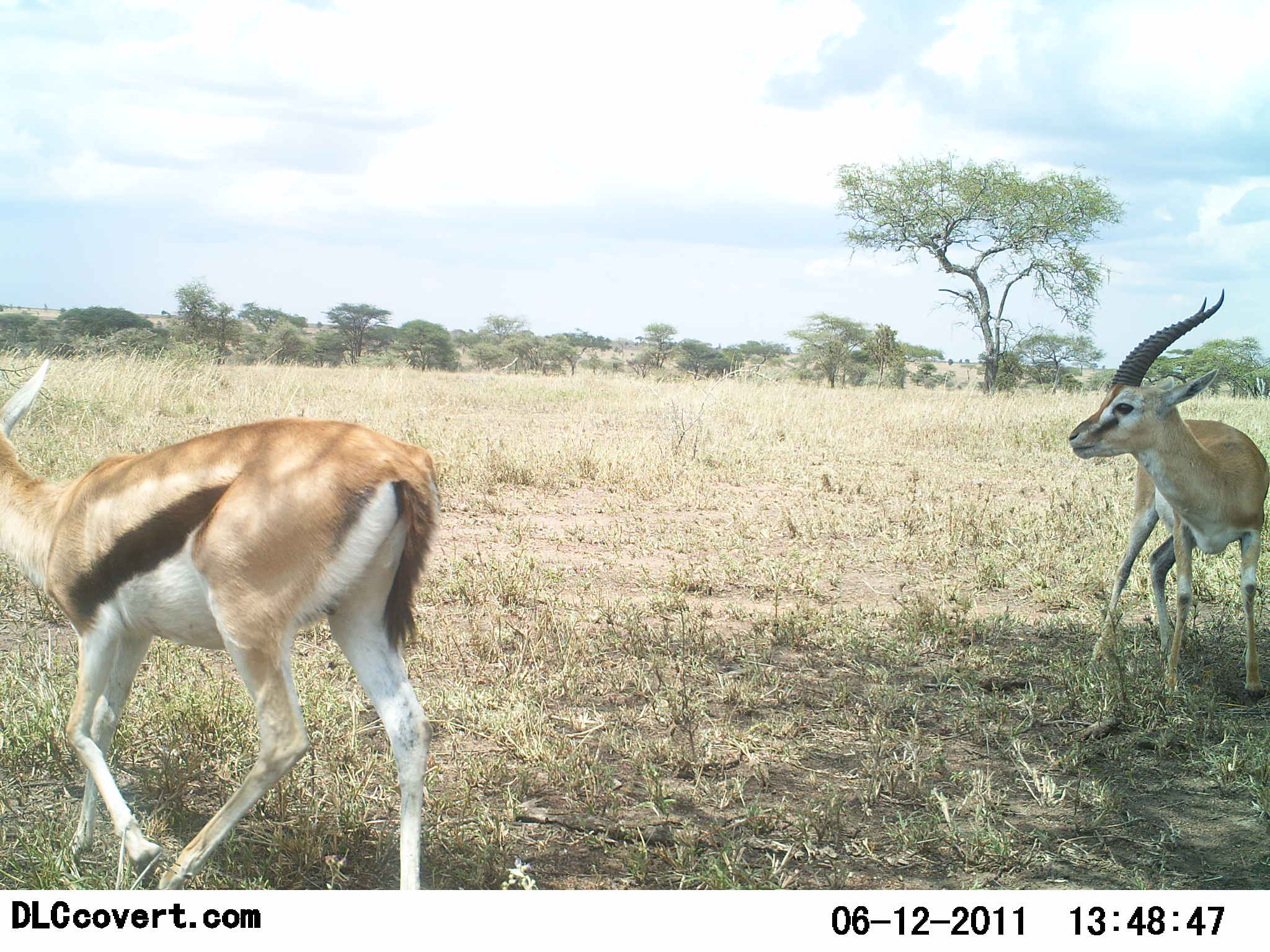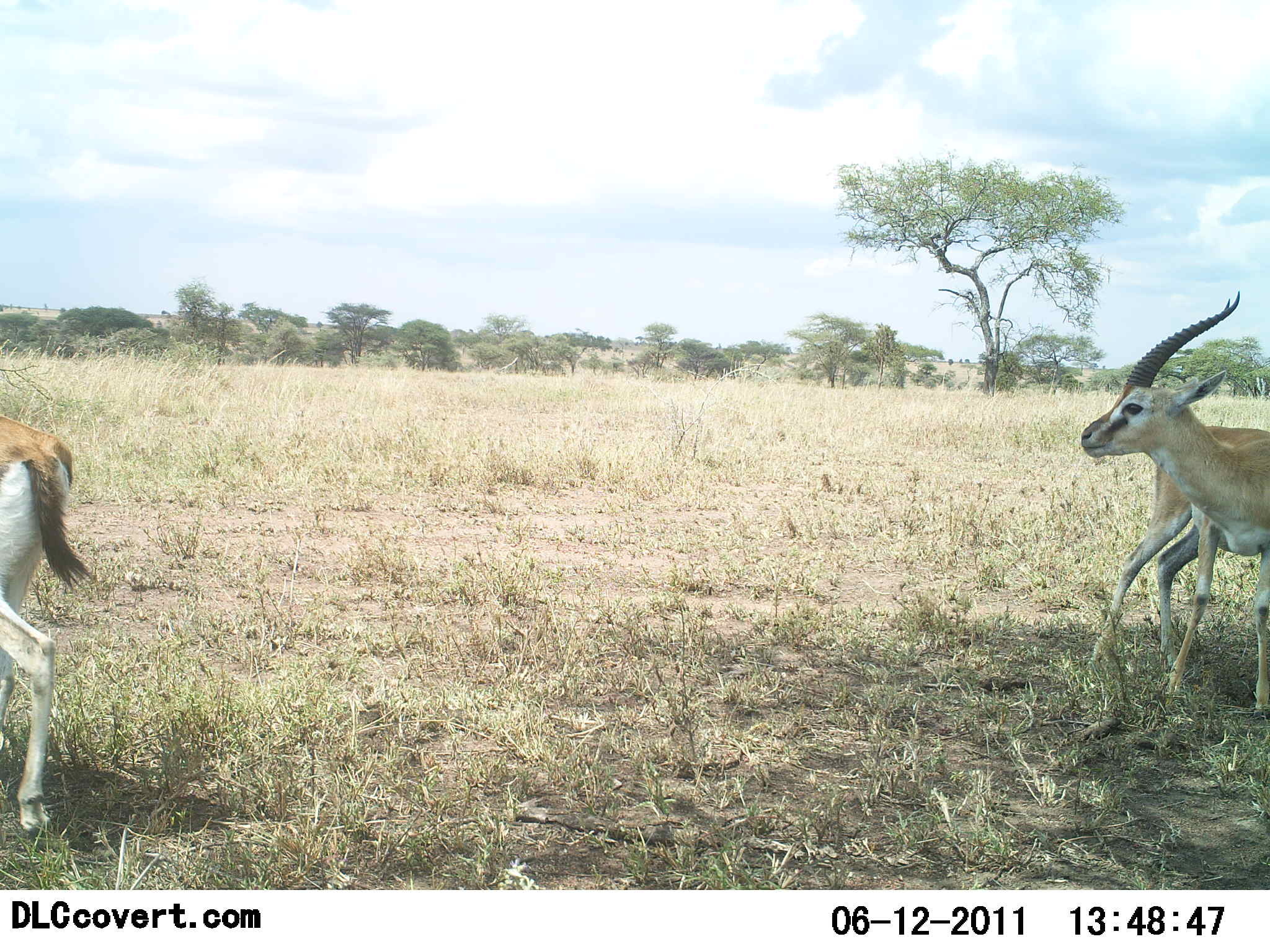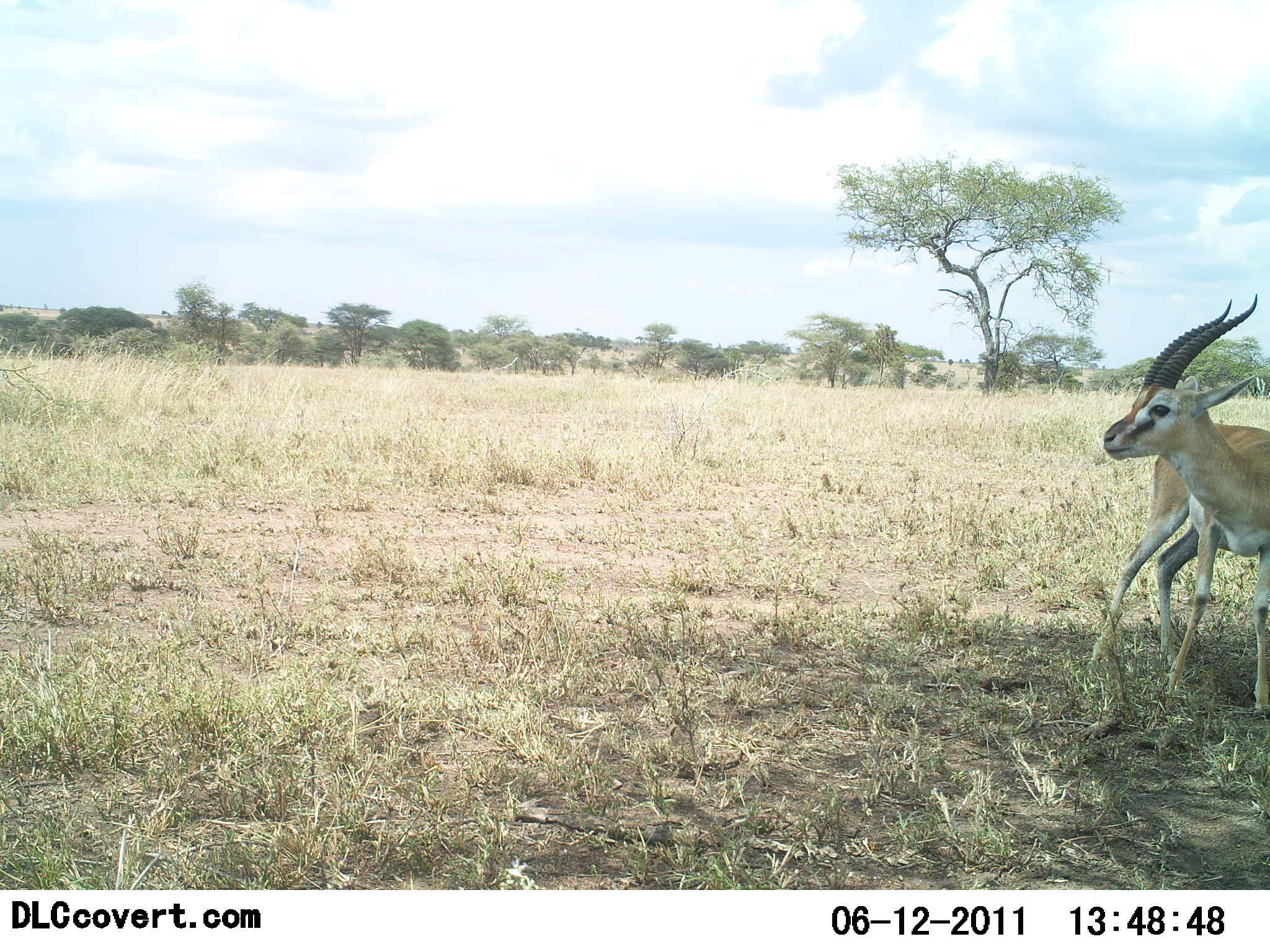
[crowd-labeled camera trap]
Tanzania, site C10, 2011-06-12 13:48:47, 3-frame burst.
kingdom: Animalia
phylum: Chordata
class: Mammalia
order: Artiodactyla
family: Bovidae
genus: Eudorcas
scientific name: Eudorcas thomsonii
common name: thomson's gazelle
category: gazellethomsons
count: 2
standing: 50%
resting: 0%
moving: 90%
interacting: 0%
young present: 0%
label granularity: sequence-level